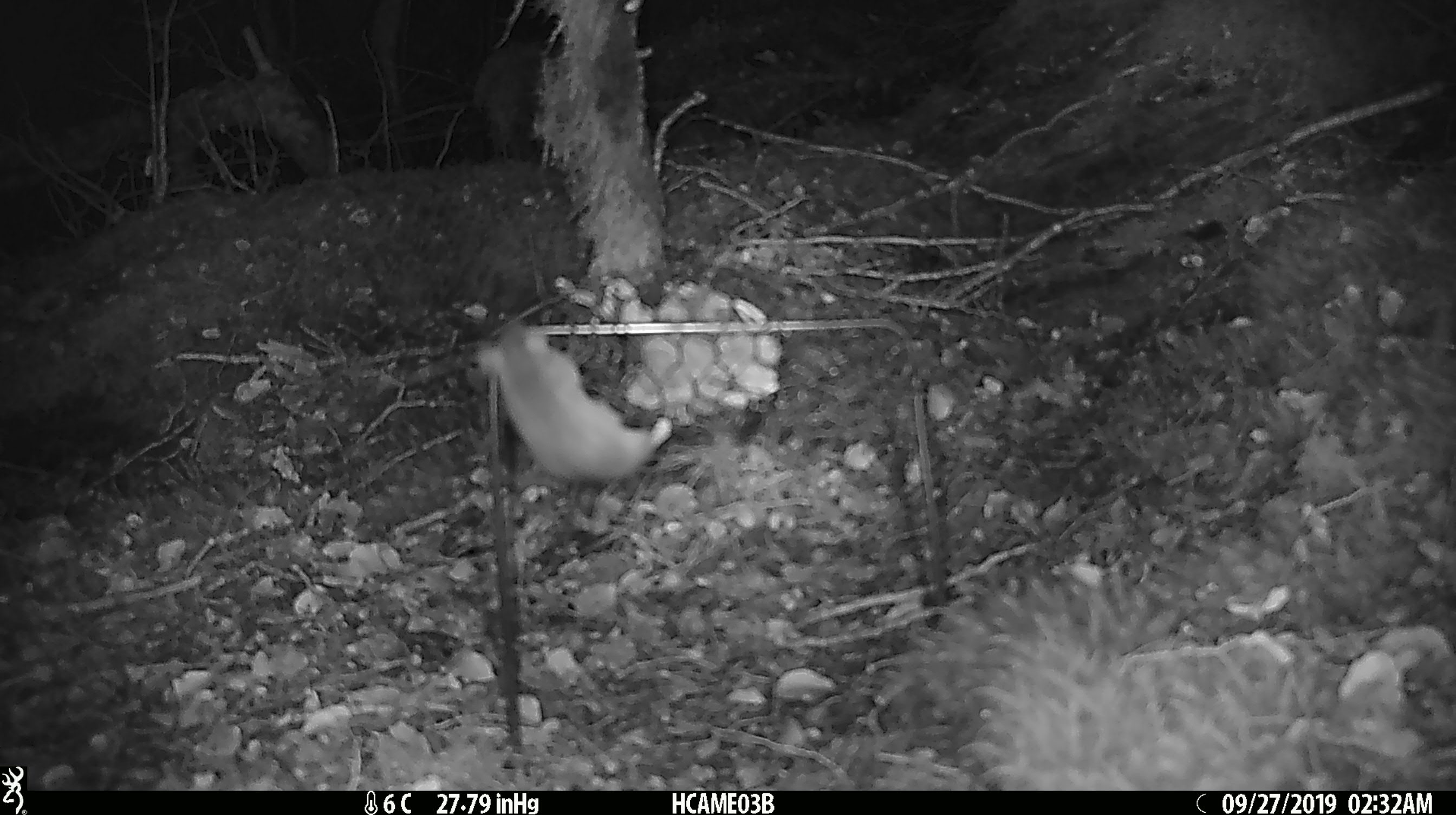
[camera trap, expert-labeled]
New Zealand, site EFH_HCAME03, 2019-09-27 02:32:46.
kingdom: Animalia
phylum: Chordata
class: Mammalia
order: Rodentia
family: Muridae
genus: Mus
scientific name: Mus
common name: mouse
Mouse (Mus).